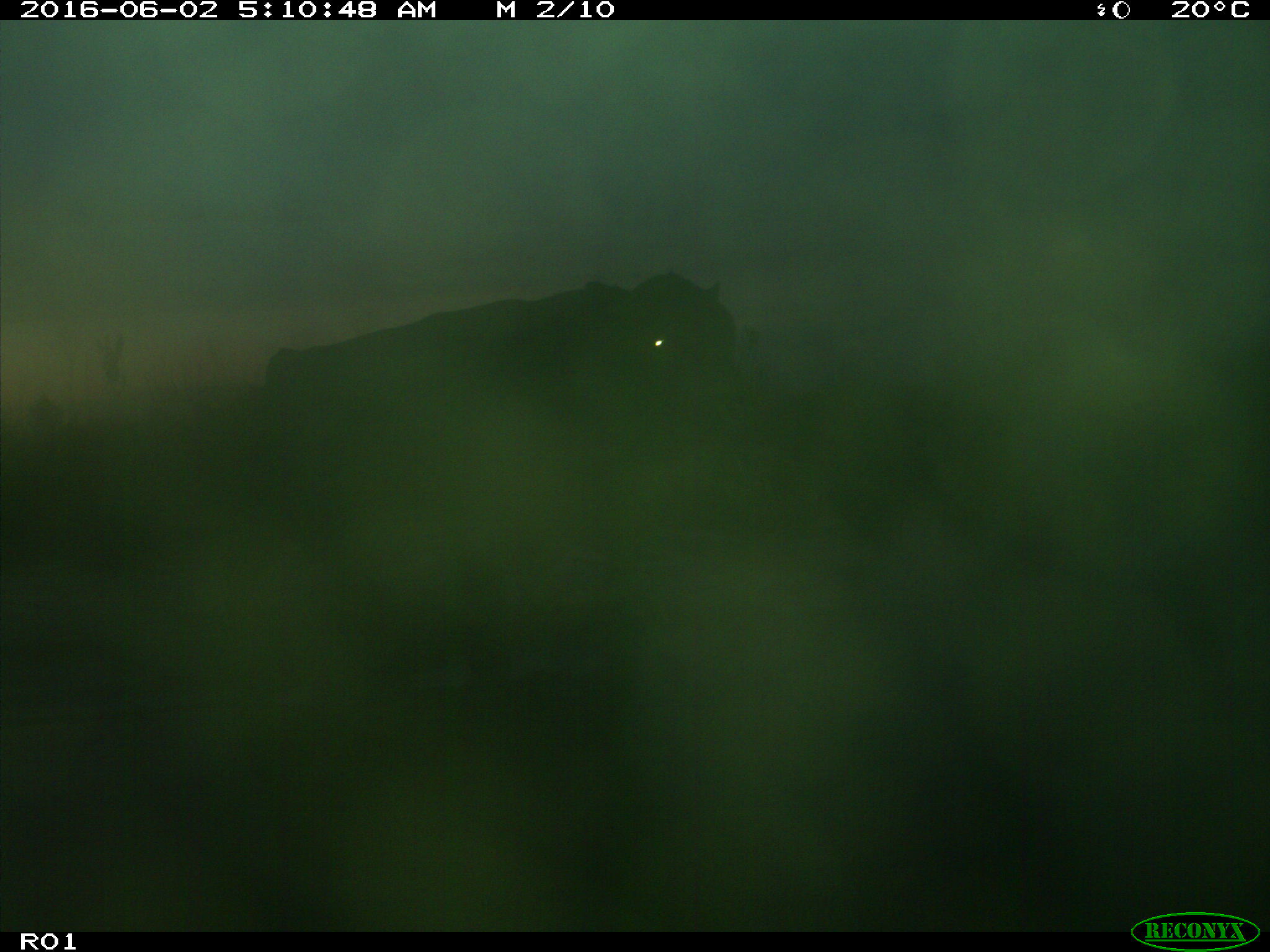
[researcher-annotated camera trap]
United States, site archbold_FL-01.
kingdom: Animalia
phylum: Chordata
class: Mammalia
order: Artiodactyla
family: Bovidae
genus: Bos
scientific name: Bos taurus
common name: domestic cow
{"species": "Bos taurus (domestic cow)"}